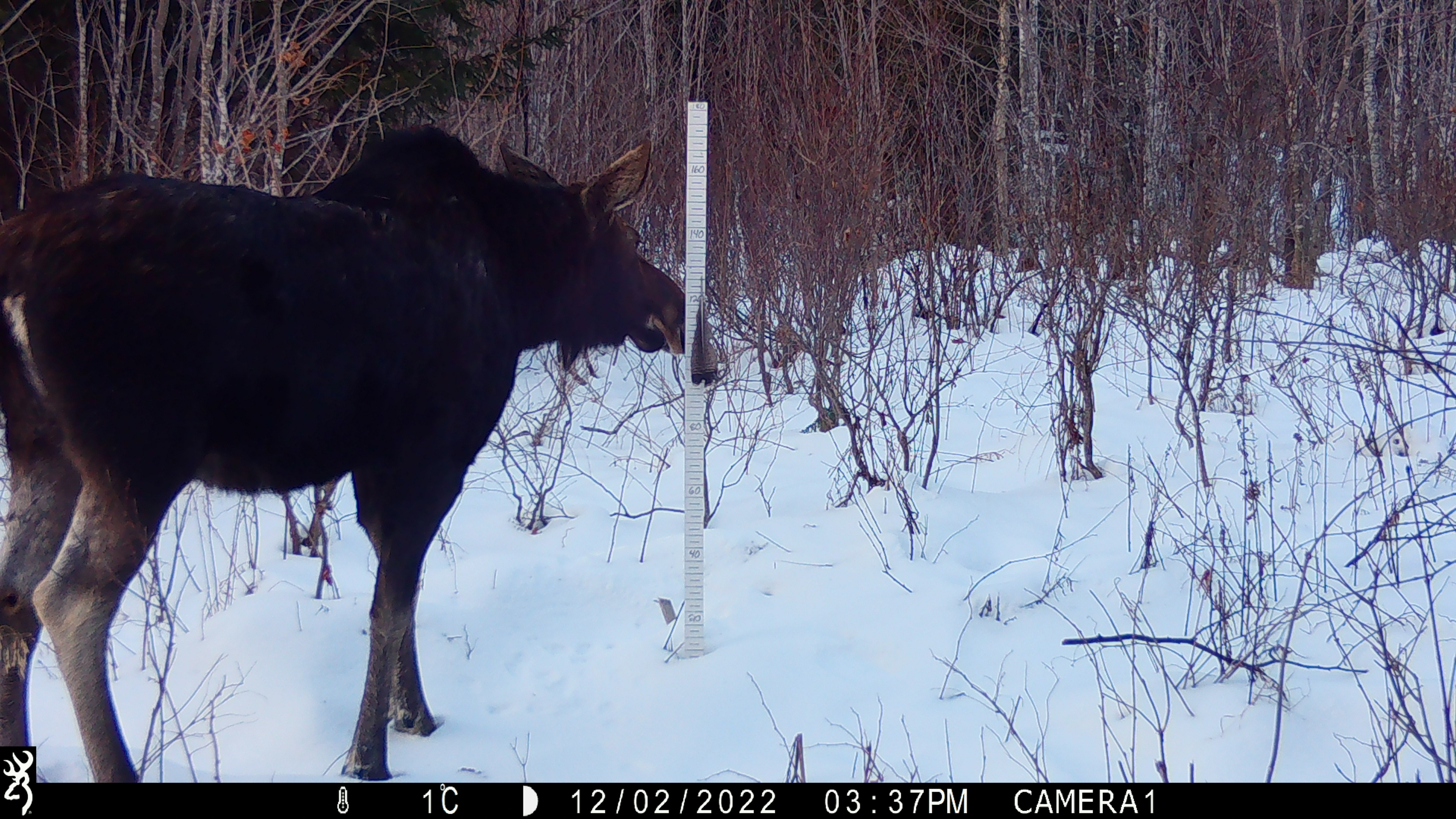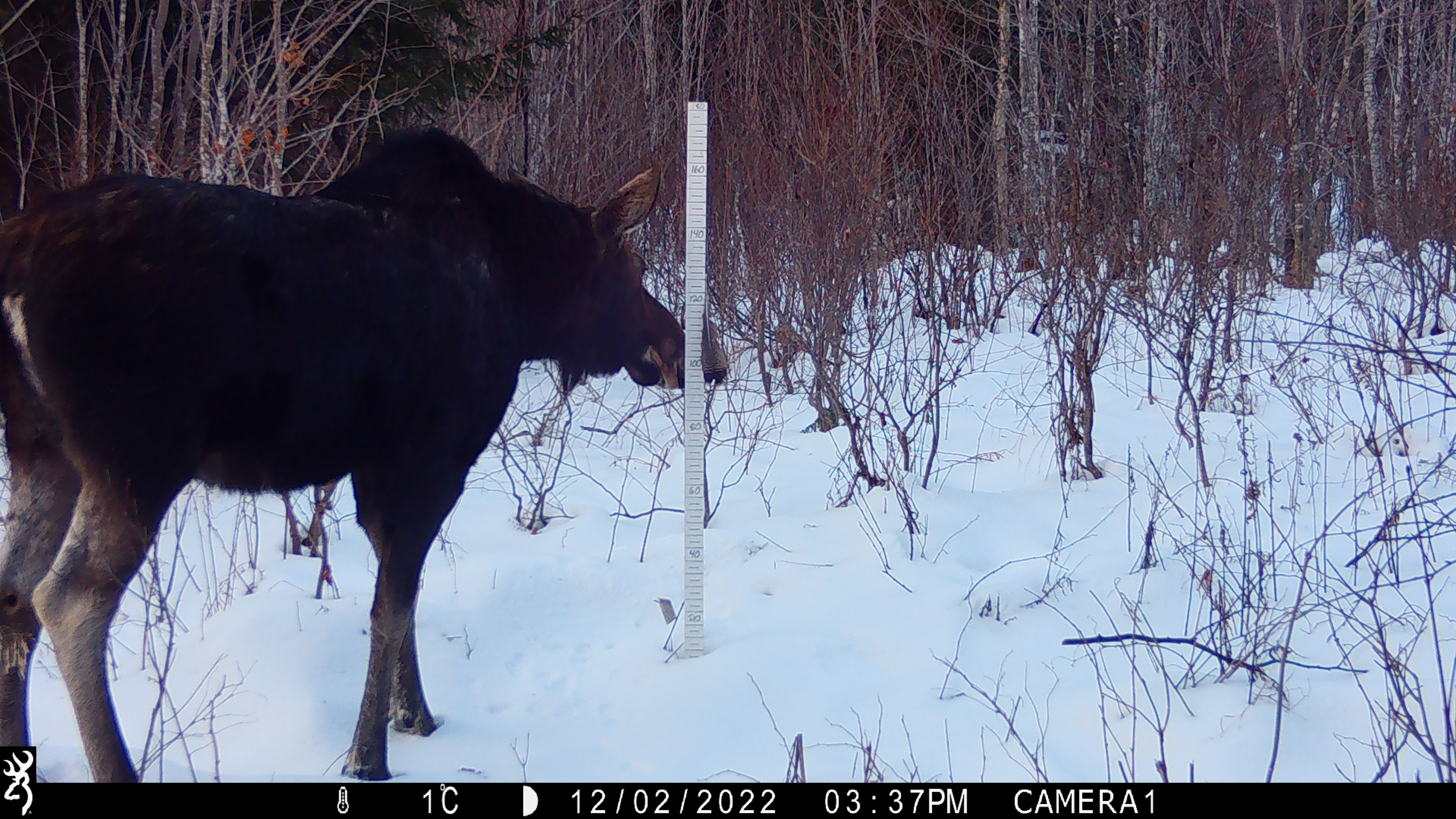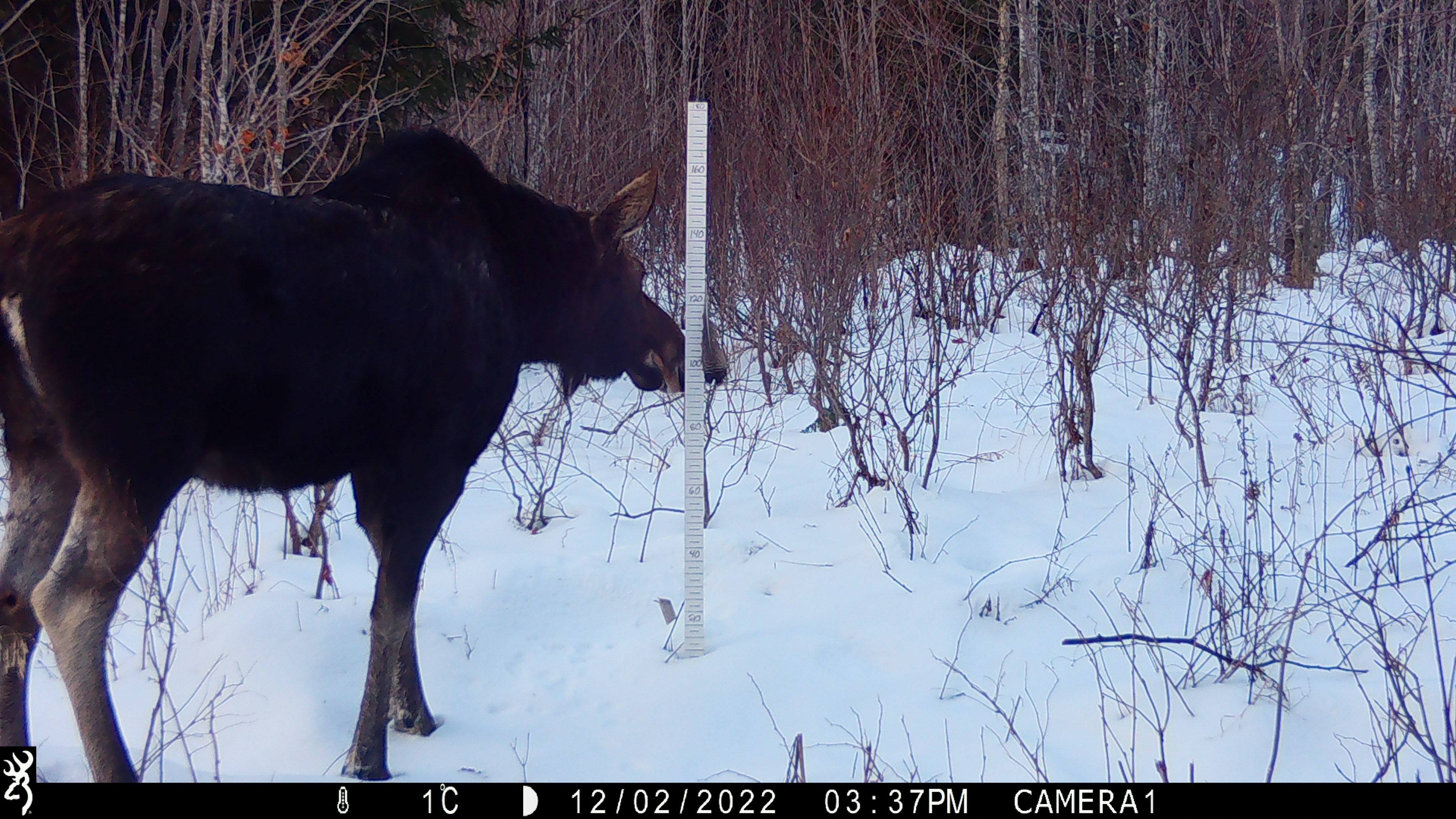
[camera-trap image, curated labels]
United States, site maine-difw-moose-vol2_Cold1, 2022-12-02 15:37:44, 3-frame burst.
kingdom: Animalia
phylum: Chordata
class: Mammalia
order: Artiodactyla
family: Cervidae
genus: Alces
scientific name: Alces alces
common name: moose